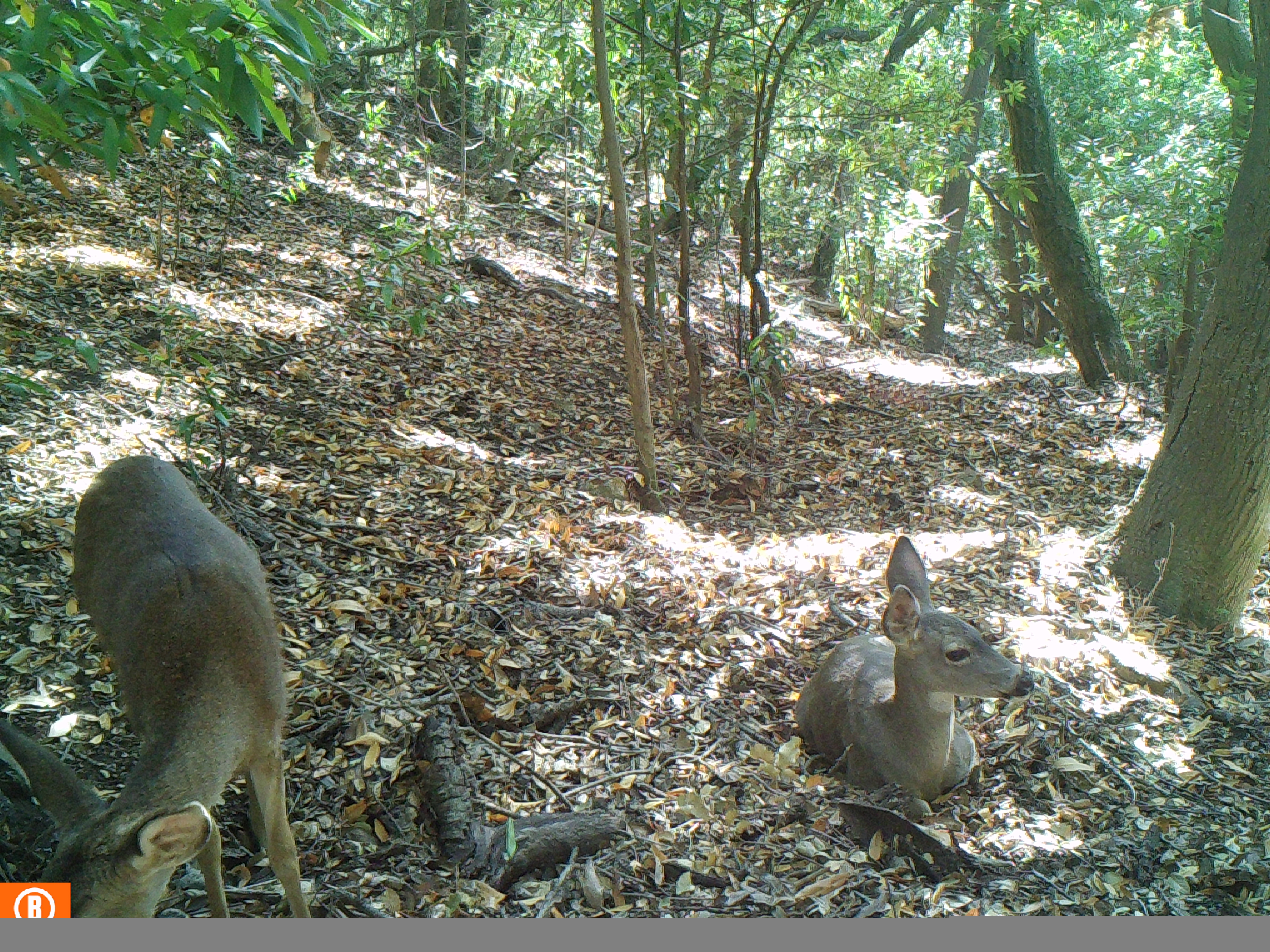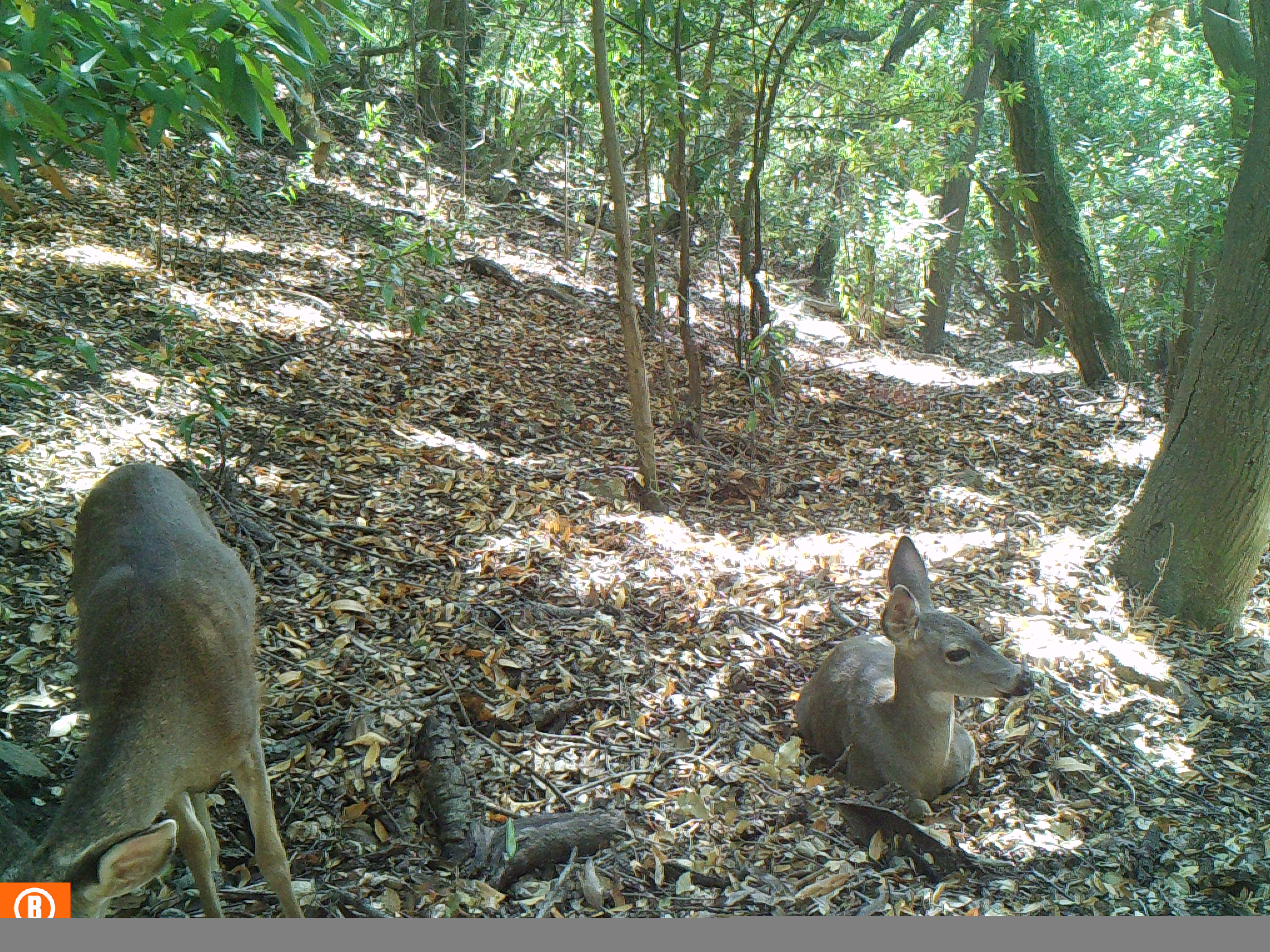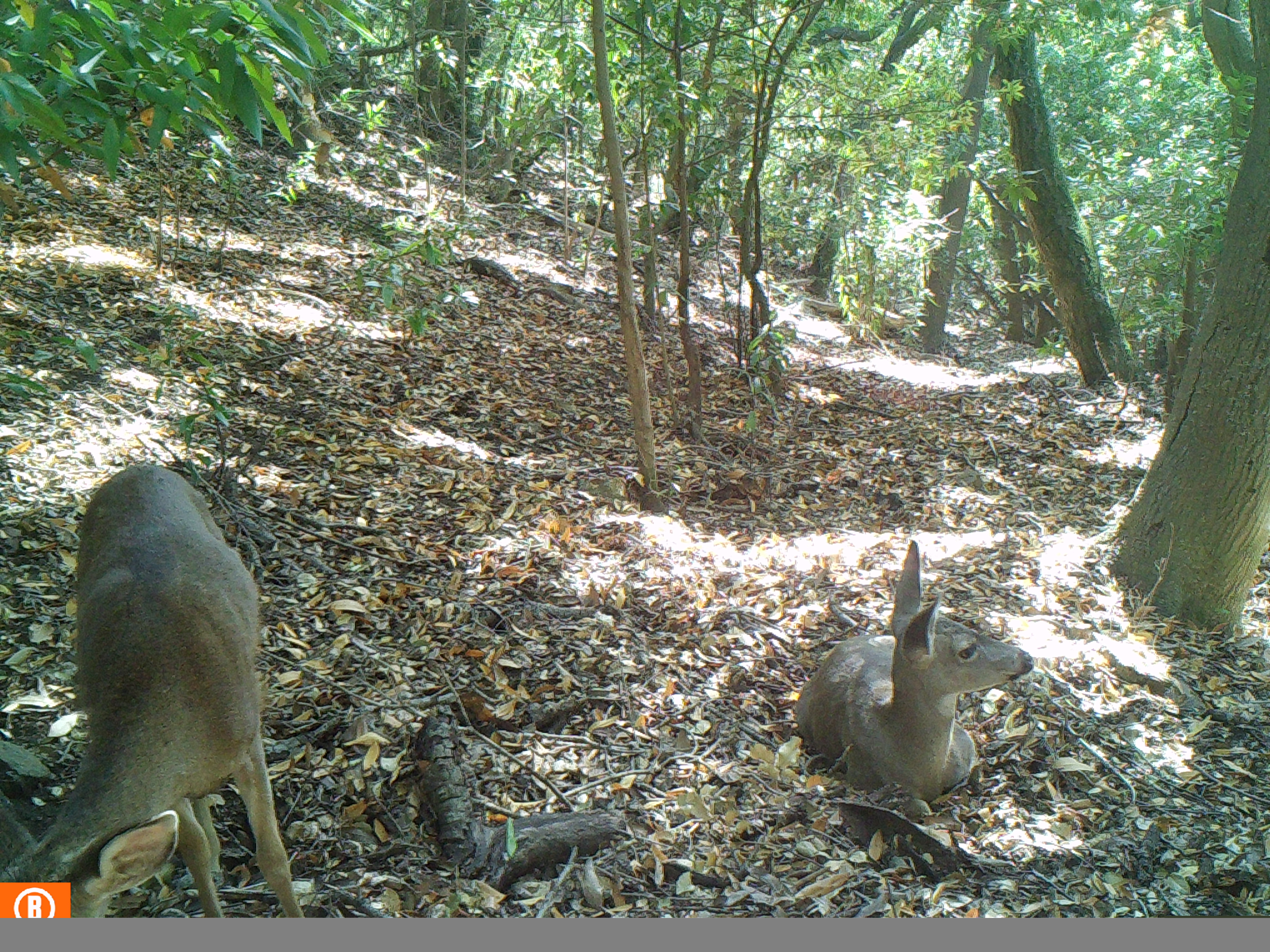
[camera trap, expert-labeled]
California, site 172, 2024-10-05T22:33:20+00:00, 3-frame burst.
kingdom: Animalia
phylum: Chordata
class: Mammalia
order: Artiodactyla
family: Cervidae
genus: Odocoileus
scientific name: Odocoileus hemionus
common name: mule deer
Mule deer (Odocoileus hemionus).